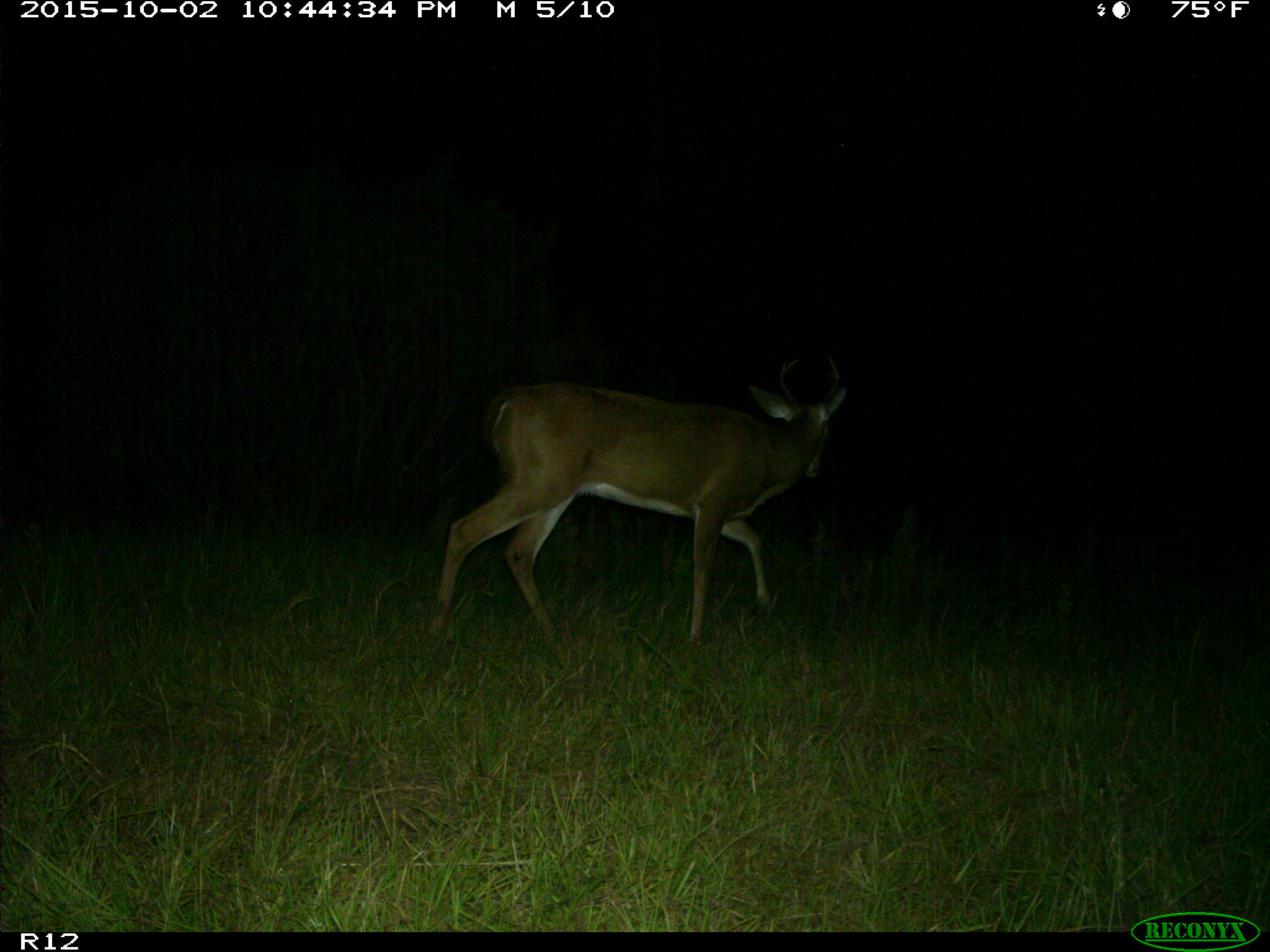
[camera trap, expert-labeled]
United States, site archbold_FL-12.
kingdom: Animalia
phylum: Chordata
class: Mammalia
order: Artiodactyla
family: Cervidae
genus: Odocoileus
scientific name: Odocoileus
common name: deer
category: unidentified deer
Unidentified deer (deer) (Odocoileus).